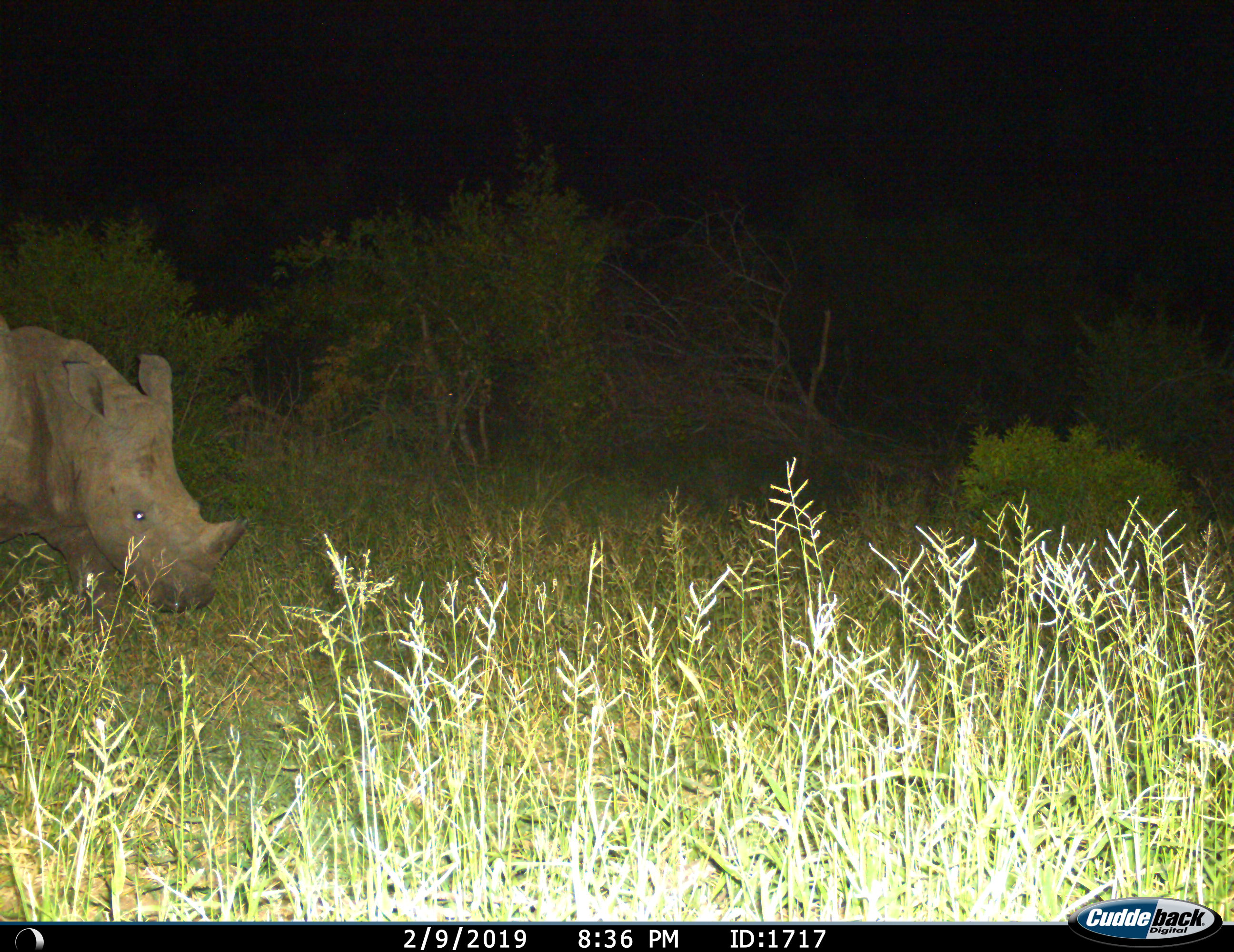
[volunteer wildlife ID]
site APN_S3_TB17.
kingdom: Animalia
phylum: Chordata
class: Mammalia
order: Perissodactyla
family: Rhinocerotidae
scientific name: Rhinocerotidae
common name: unknown rhinoceros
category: rhinocerosunknown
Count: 1.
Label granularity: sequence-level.